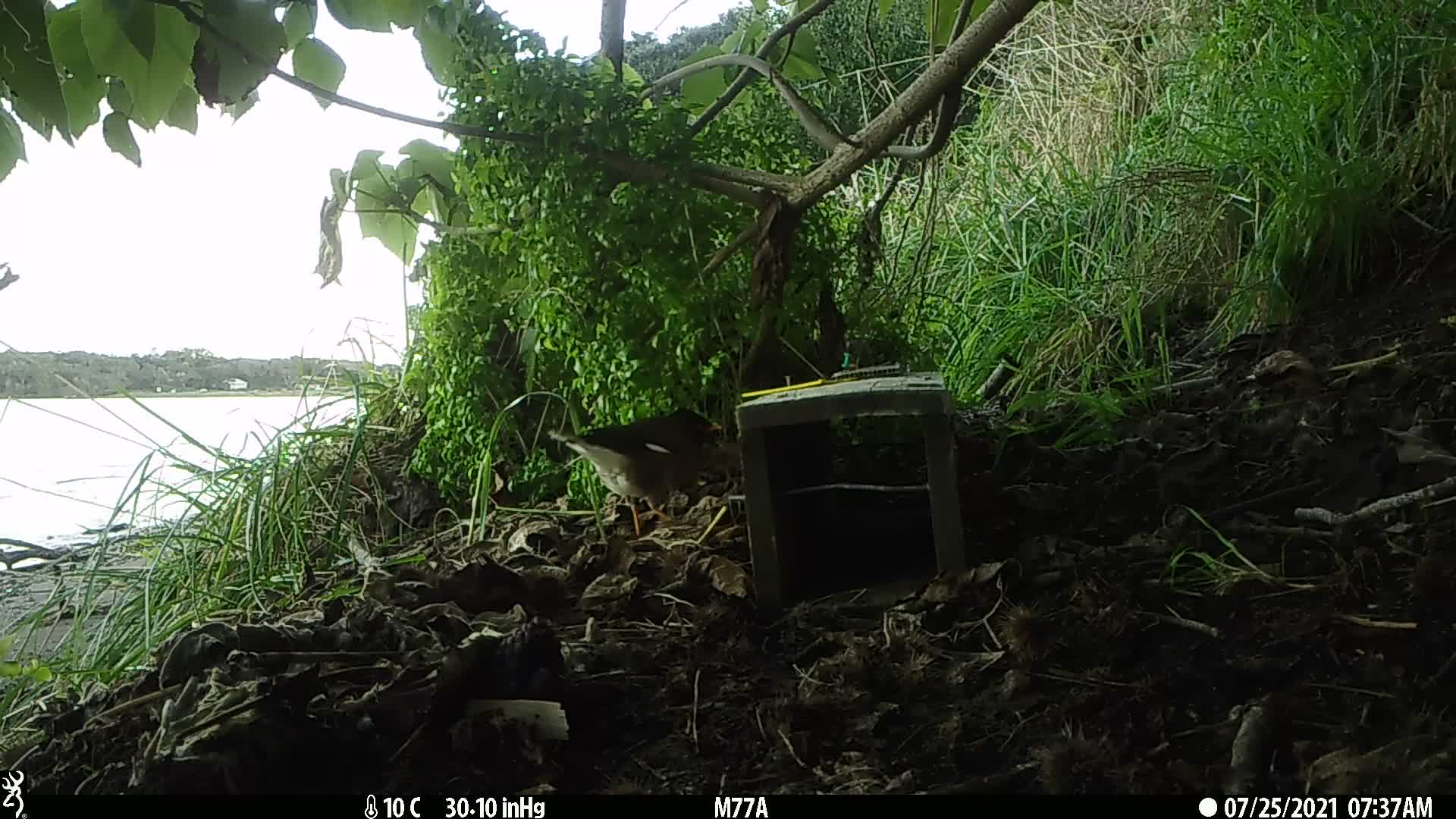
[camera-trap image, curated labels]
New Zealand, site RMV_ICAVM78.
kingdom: Animalia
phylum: Chordata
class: Aves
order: Passeriformes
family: Sturnidae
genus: Acridotheres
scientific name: Acridotheres tristis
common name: common myna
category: myna